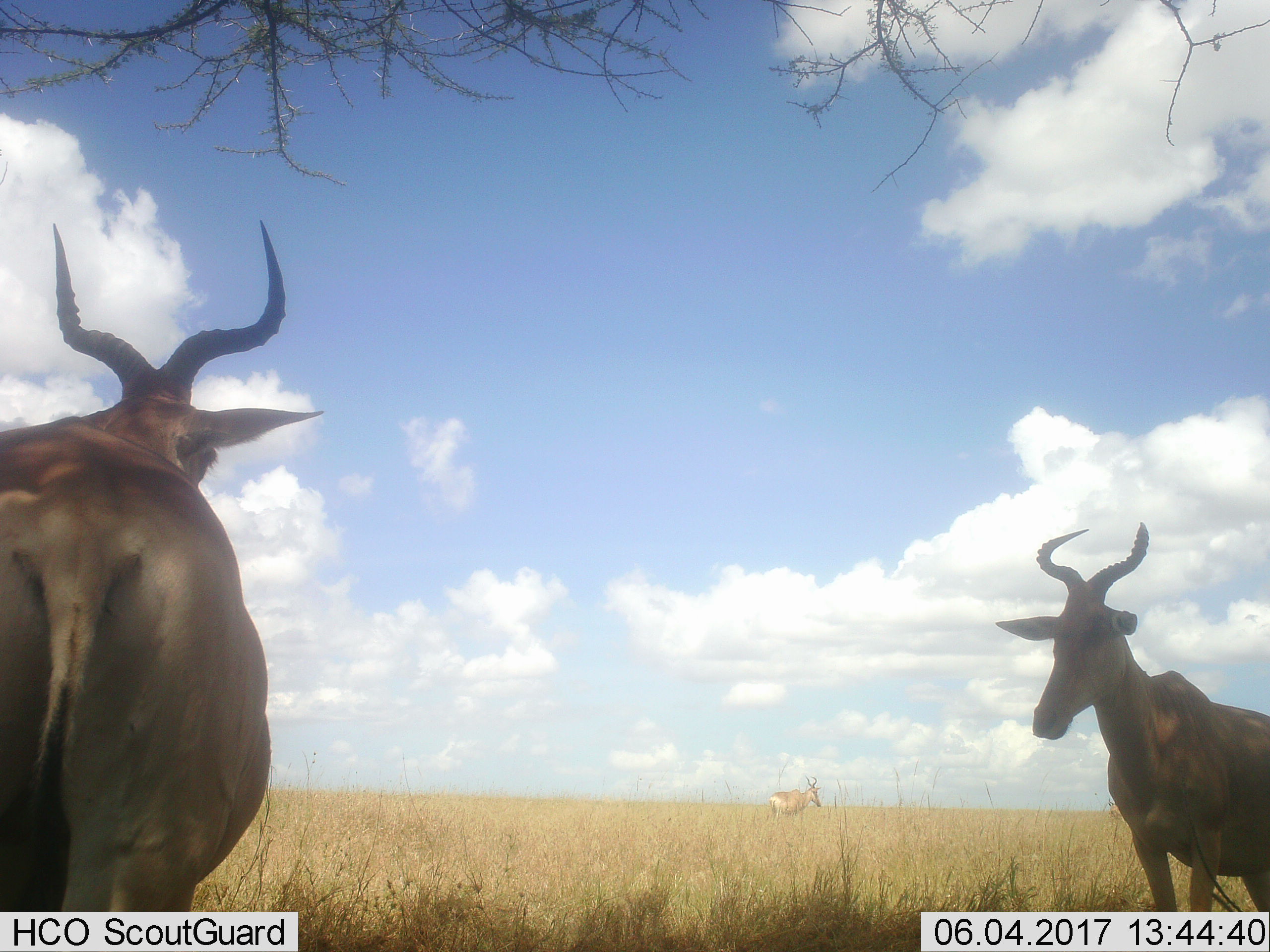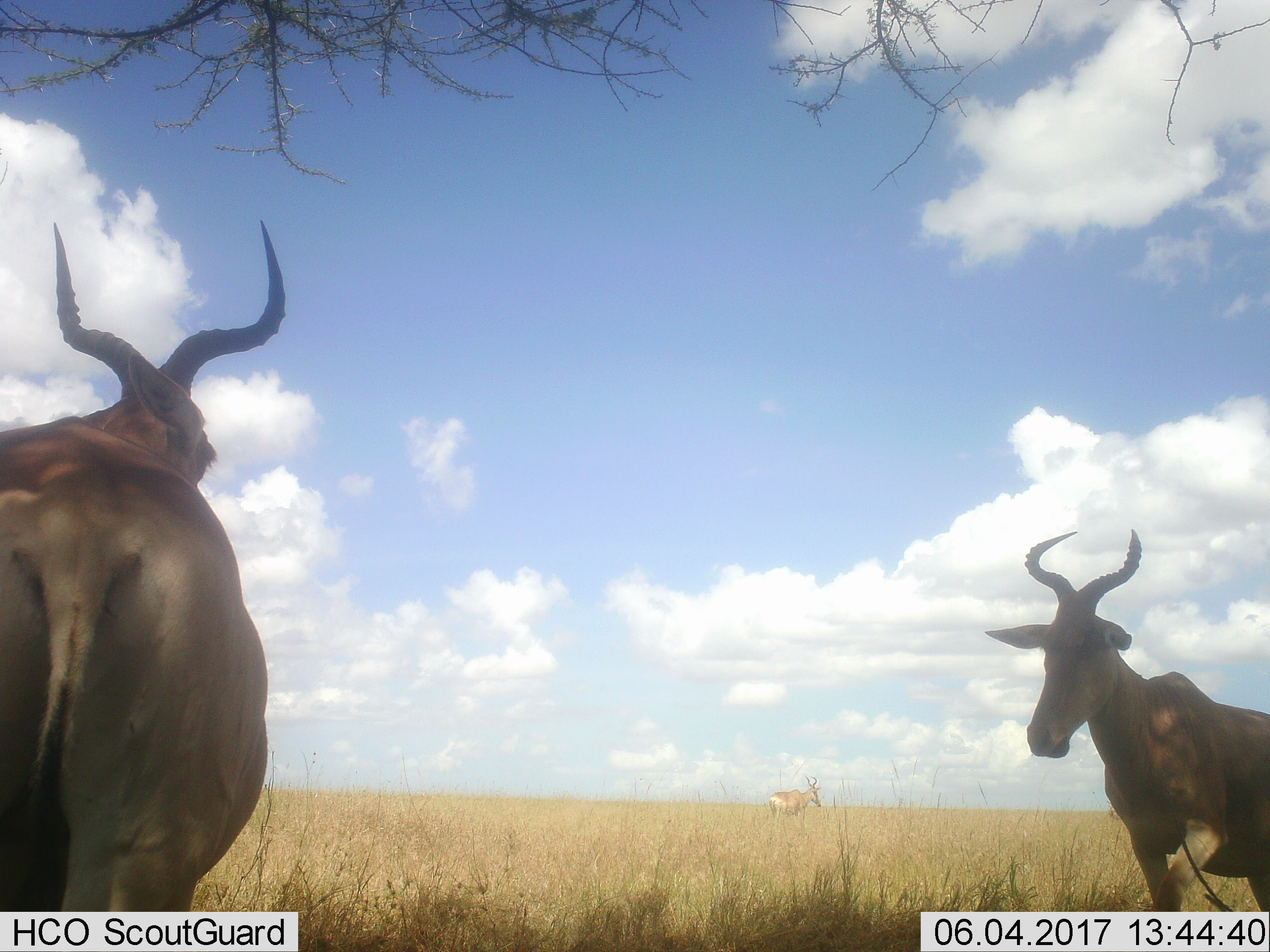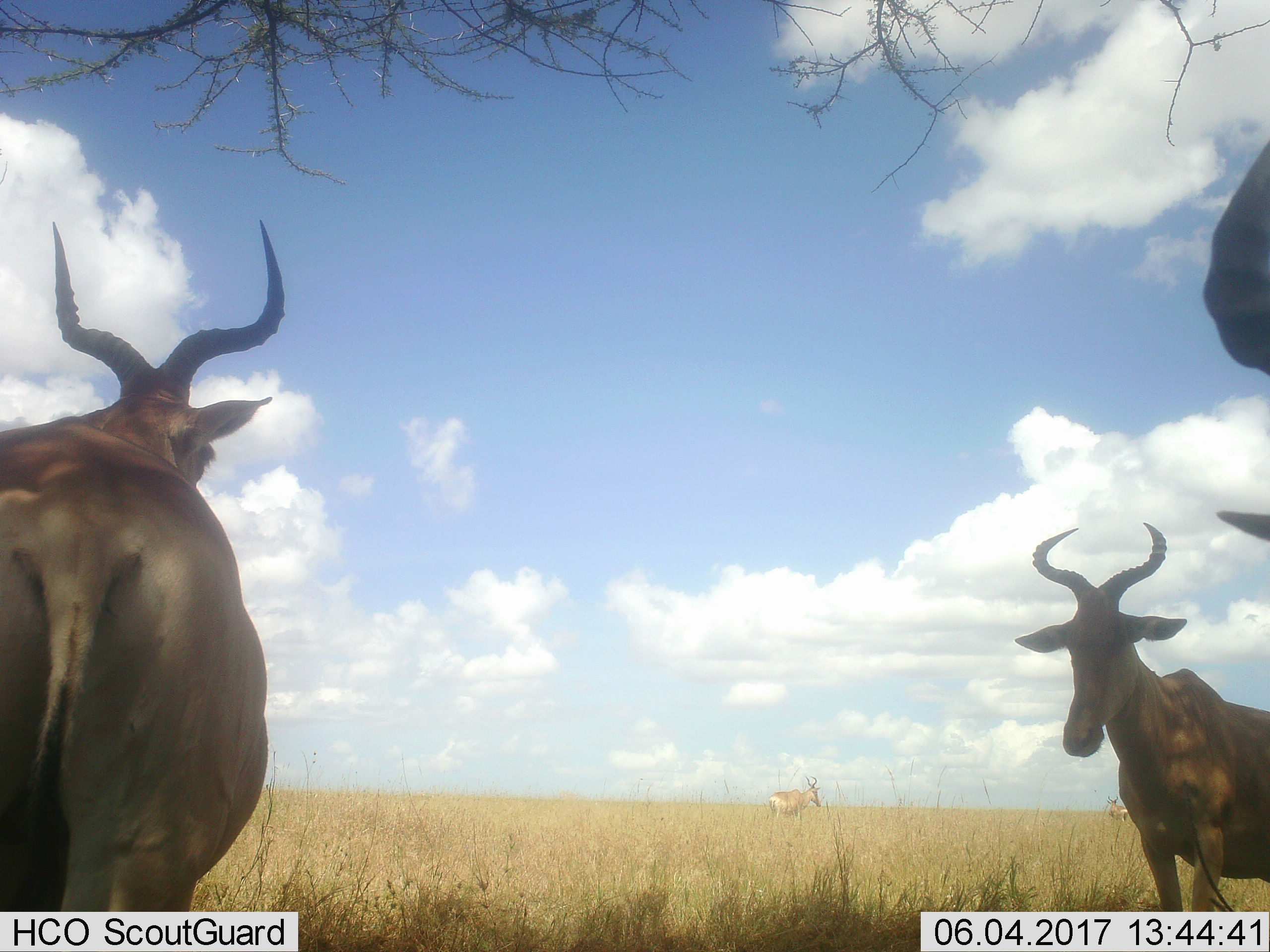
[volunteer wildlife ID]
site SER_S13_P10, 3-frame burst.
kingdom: Animalia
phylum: Chordata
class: Mammalia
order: Artiodactyla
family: Bovidae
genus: Alcelaphus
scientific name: Alcelaphus buselaphus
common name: hartebeest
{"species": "hartebeest (Alcelaphus buselaphus)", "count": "4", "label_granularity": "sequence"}